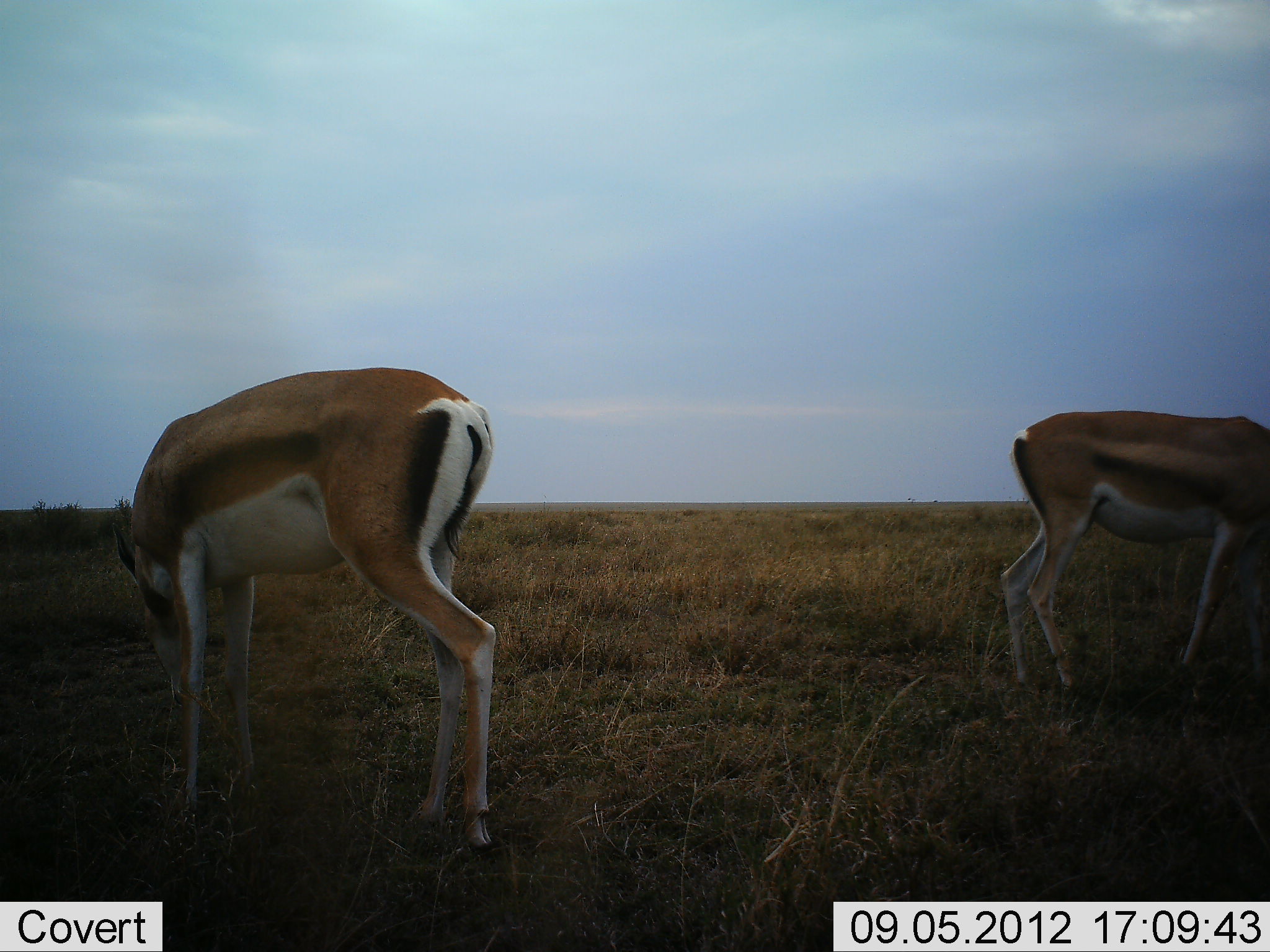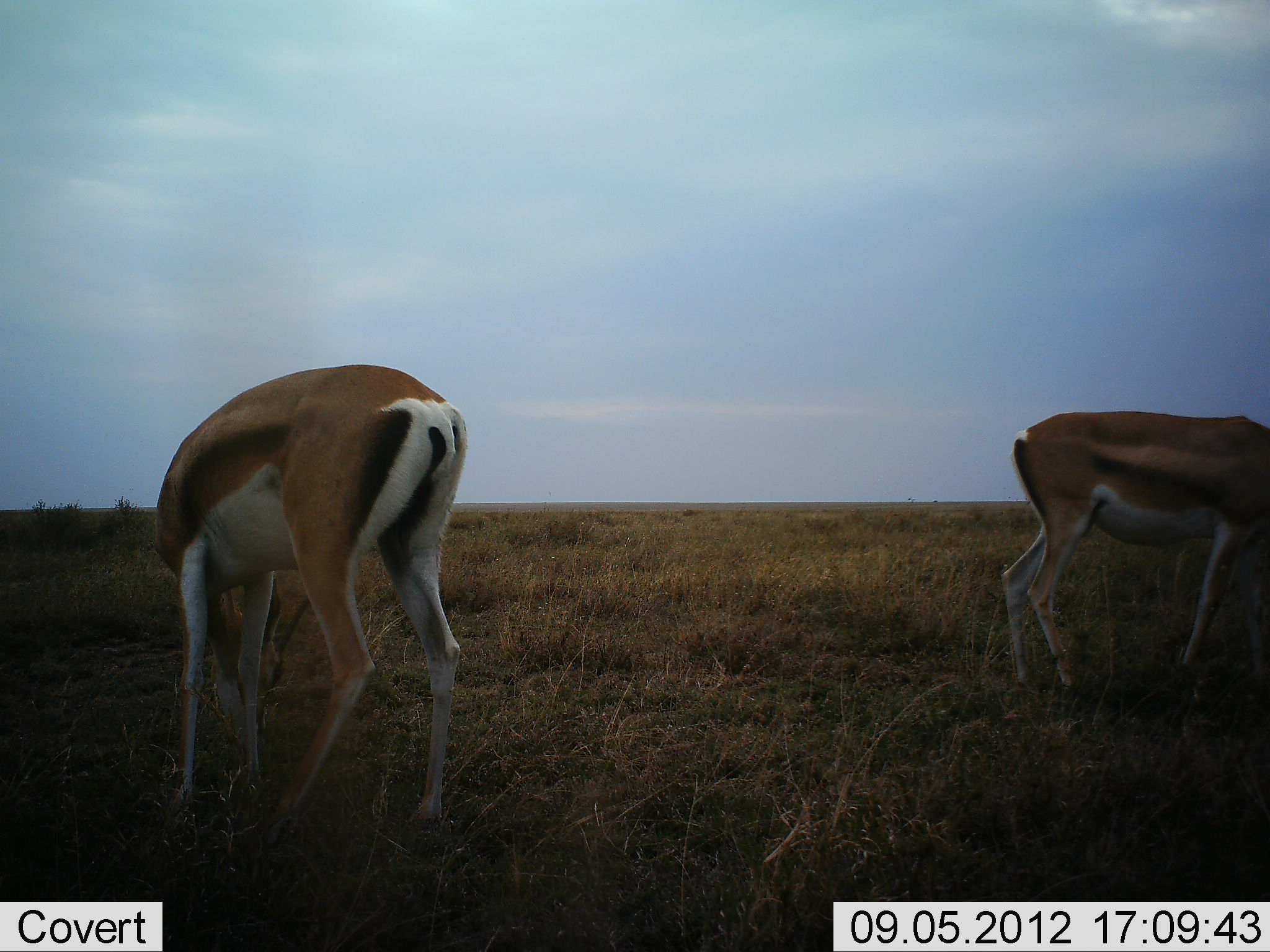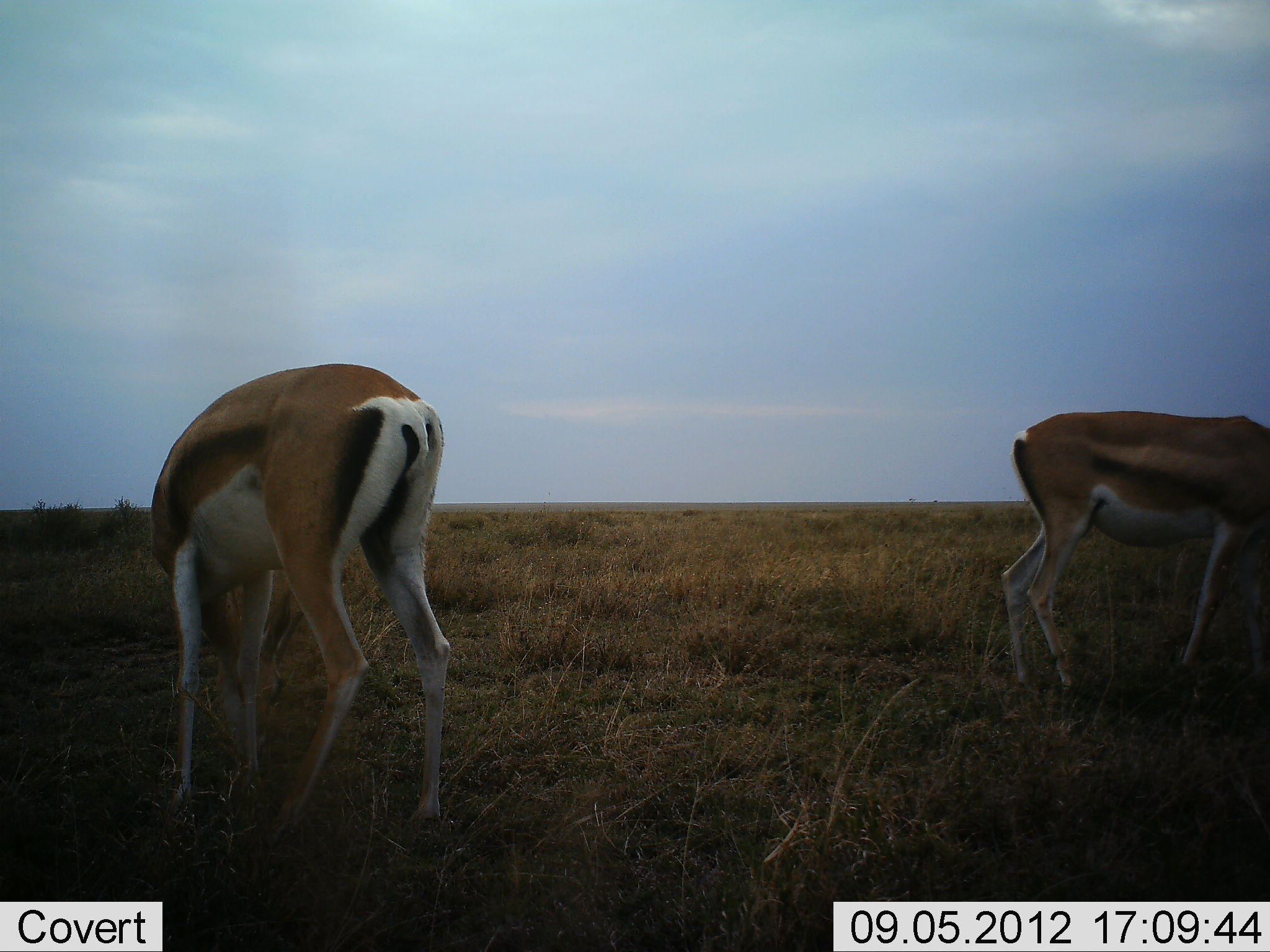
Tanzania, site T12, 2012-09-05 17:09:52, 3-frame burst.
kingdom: Animalia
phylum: Chordata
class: Mammalia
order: Artiodactyla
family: Bovidae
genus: Nanger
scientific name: Nanger granti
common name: grant's gazelle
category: gazellegrants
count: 2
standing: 20%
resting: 0%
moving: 0%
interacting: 0%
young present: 0%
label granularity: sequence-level